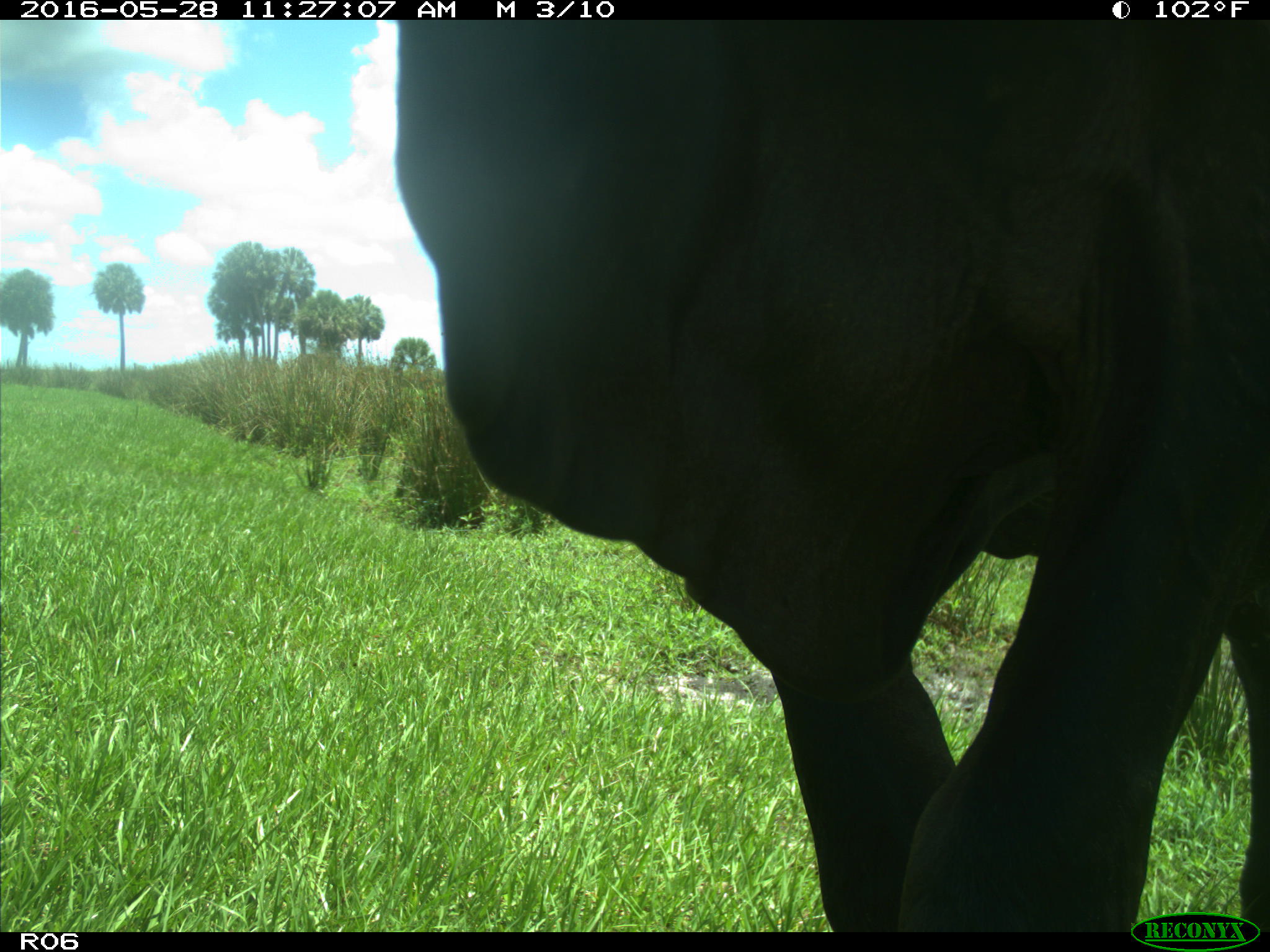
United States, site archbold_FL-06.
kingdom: Animalia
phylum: Chordata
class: Mammalia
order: Artiodactyla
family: Bovidae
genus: Bos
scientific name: Bos taurus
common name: domestic cow